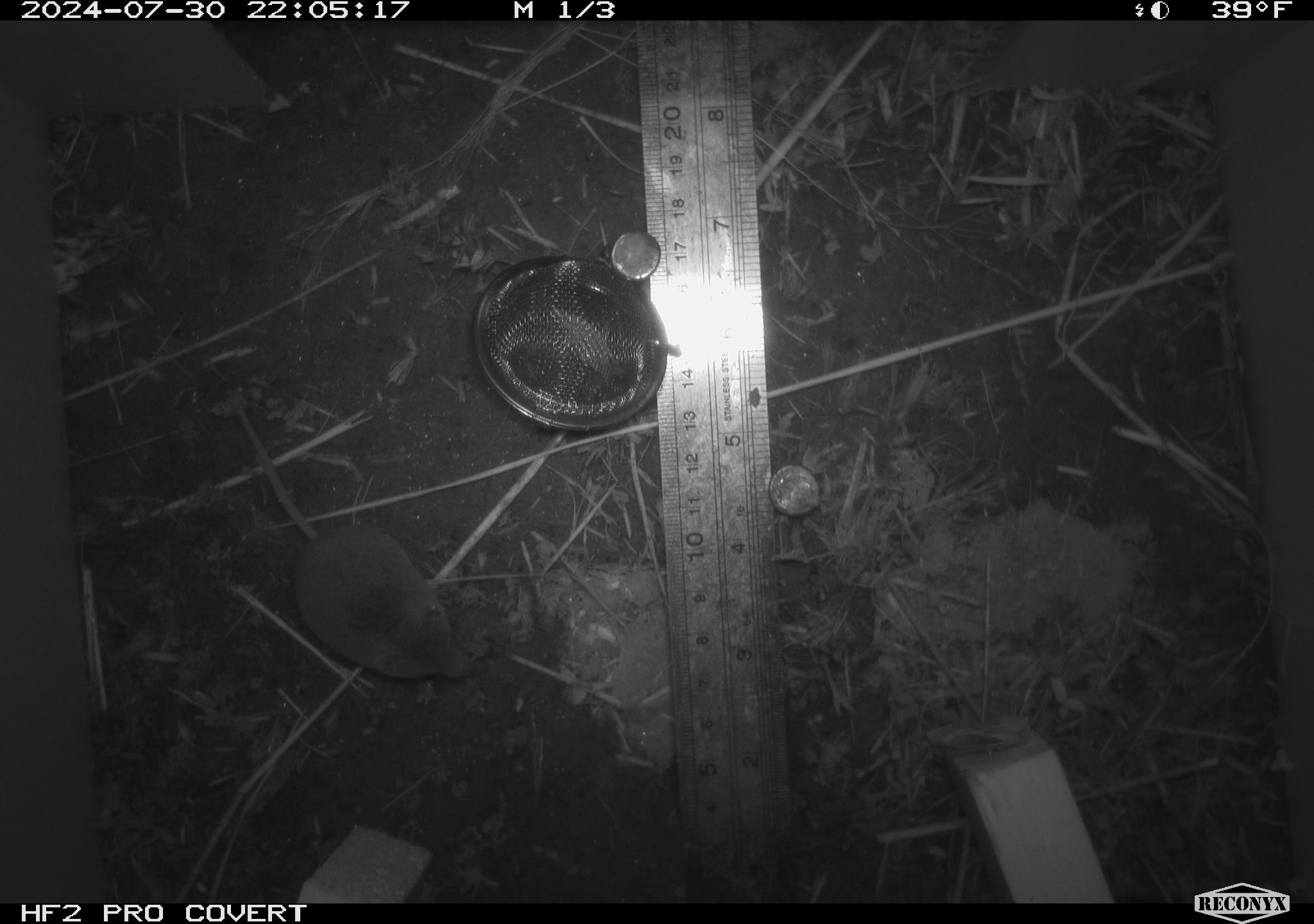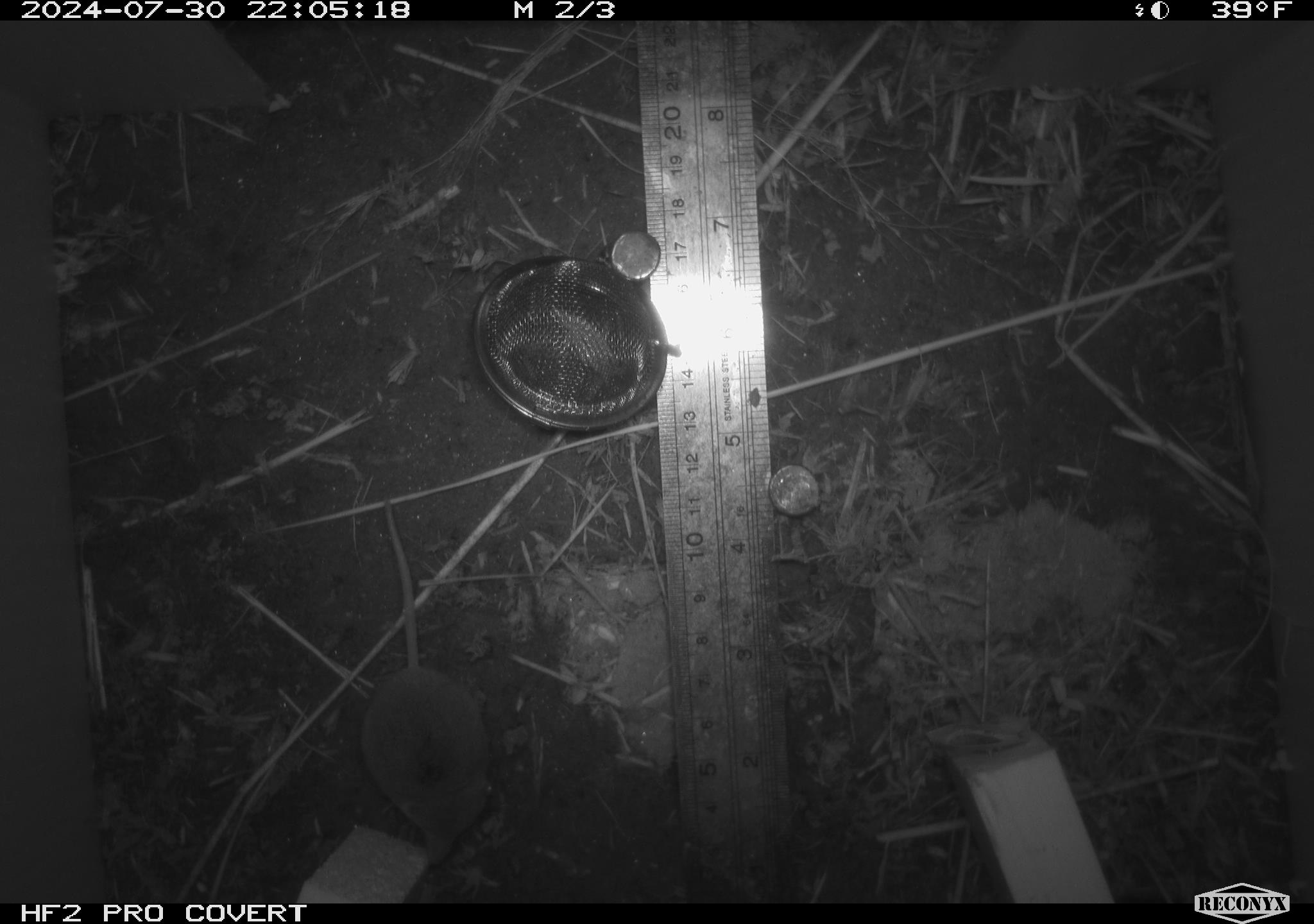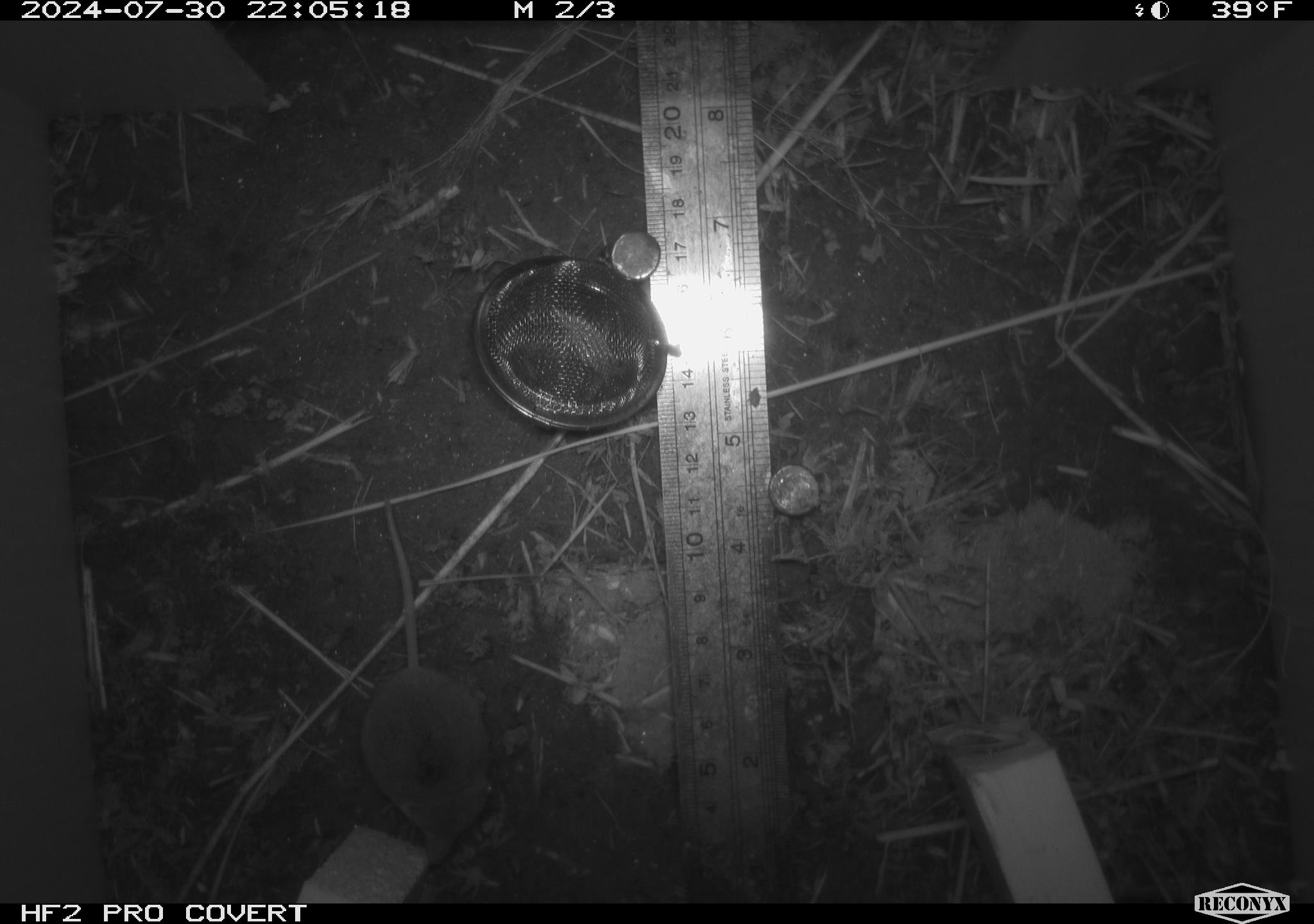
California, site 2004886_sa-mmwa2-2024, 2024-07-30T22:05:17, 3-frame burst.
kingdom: Animalia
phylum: Chordata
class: Mammalia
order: Rodentia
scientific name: Rodentia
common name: mouse species